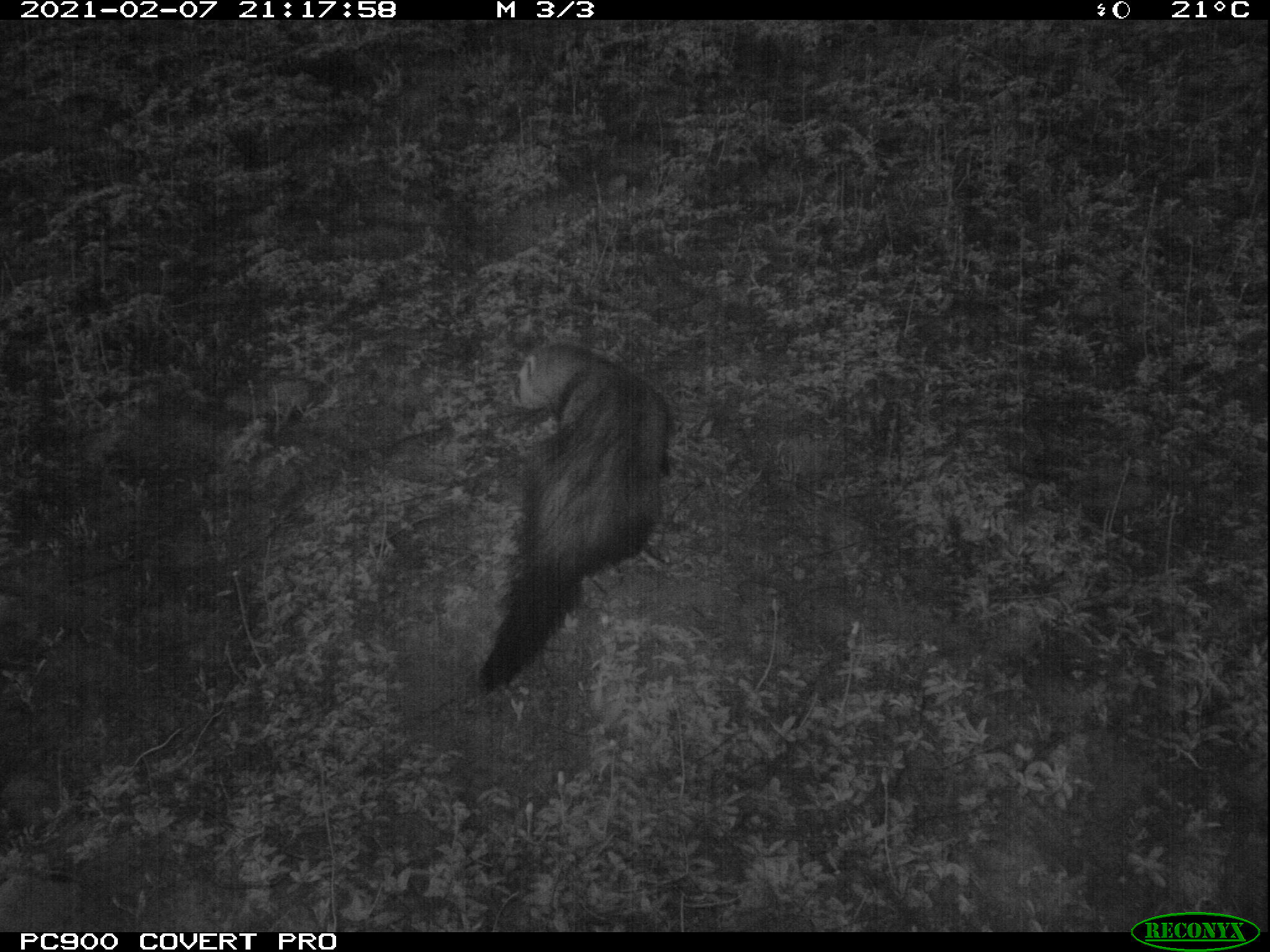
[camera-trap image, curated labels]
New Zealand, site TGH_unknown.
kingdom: Animalia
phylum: Chordata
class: Mammalia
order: Carnivora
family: Mustelidae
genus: Mustela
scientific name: Mustela furo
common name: ferret